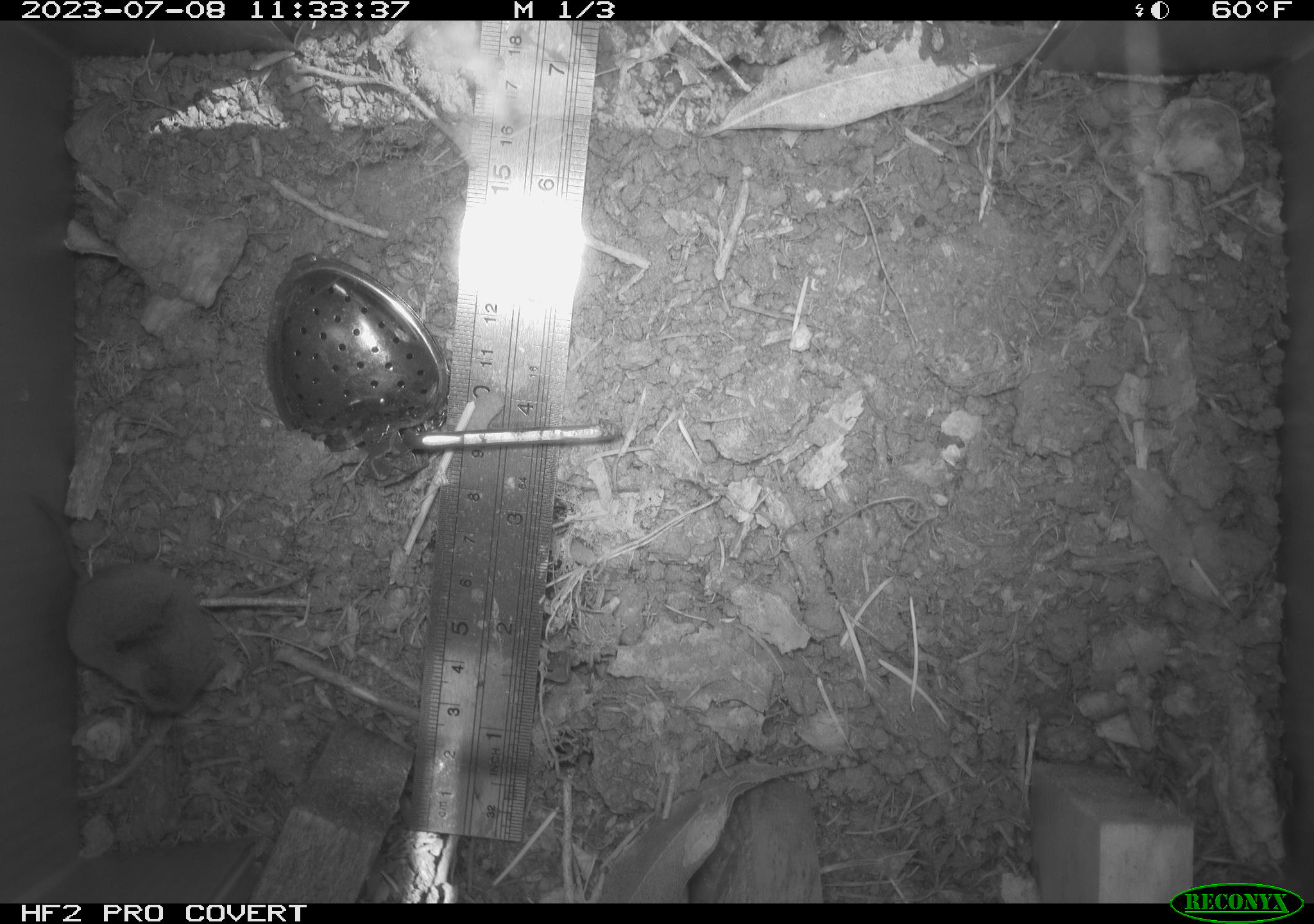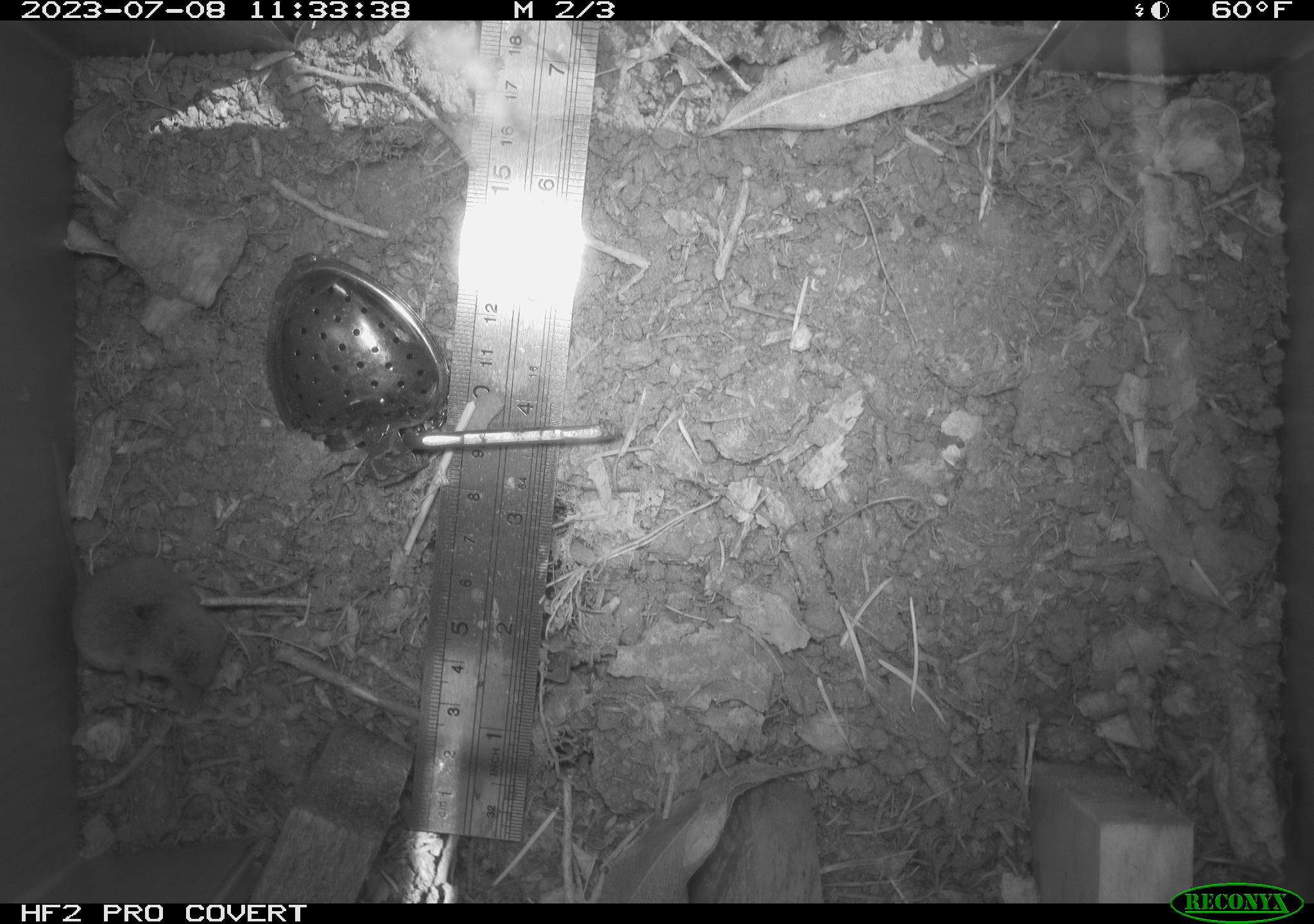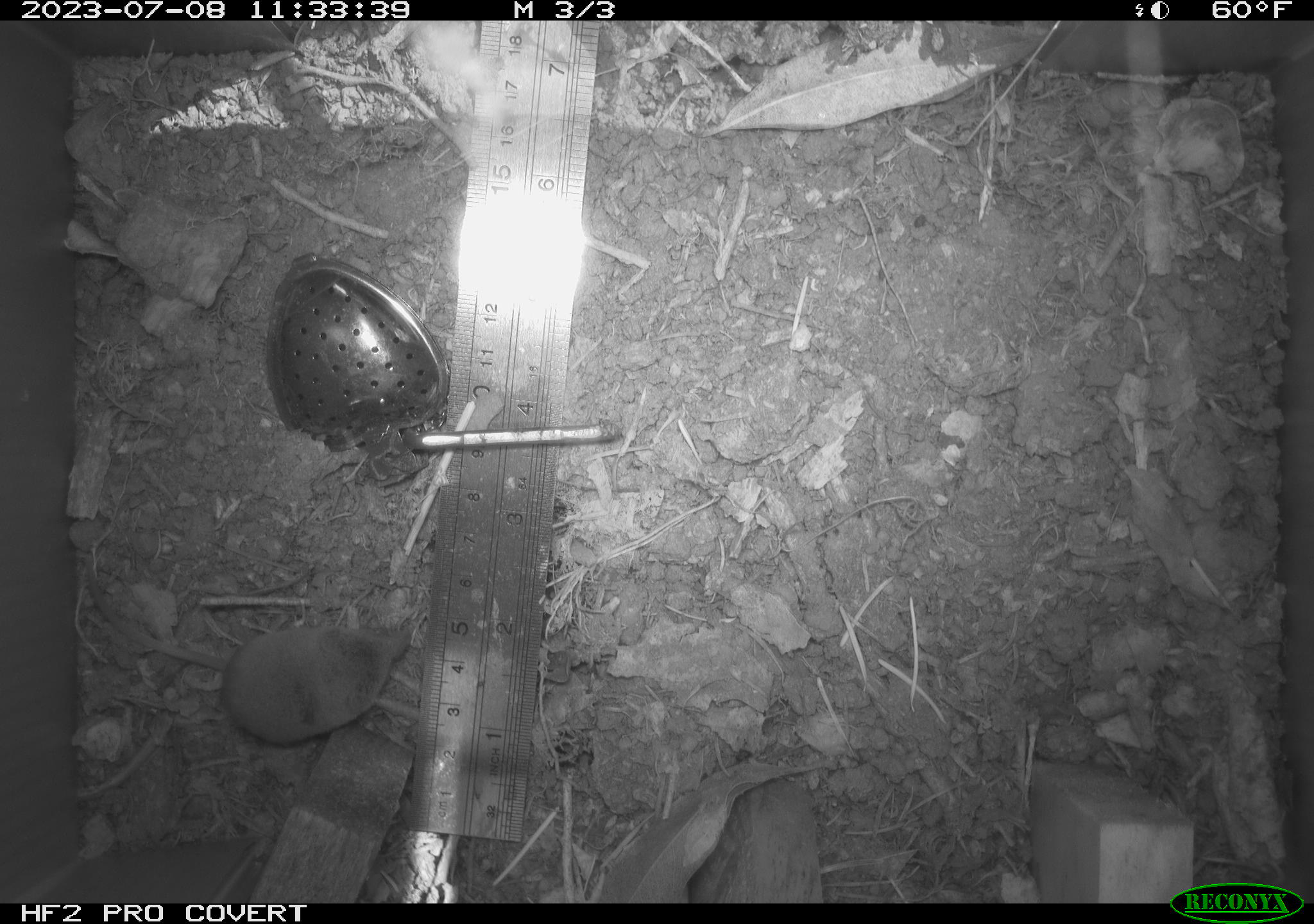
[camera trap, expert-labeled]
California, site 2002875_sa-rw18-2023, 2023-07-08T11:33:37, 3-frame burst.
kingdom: Animalia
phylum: Chordata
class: Mammalia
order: Eulipotyphla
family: Soricidae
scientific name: Soricidae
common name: shrews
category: soricidae family